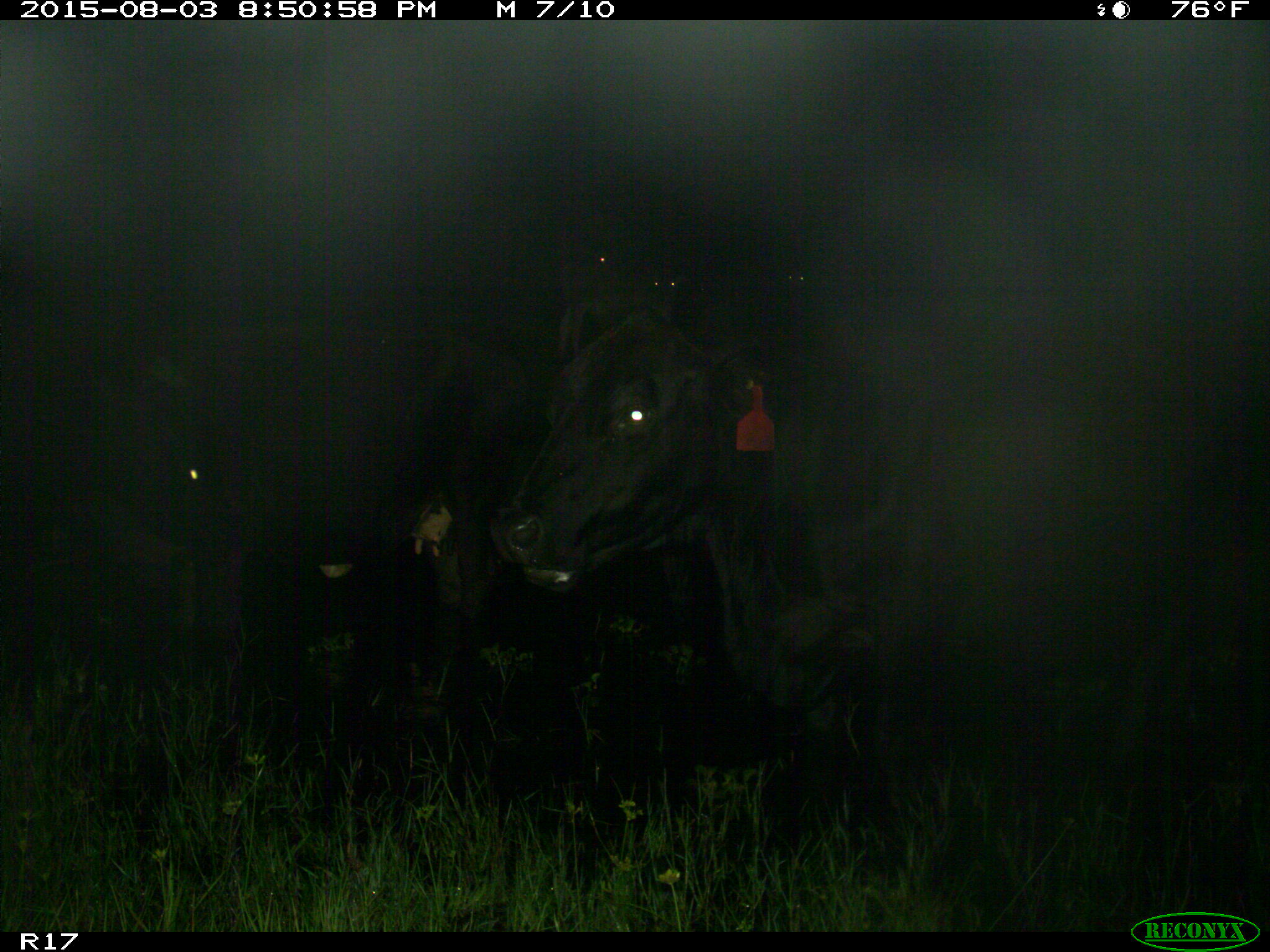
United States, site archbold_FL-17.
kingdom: Animalia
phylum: Chordata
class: Mammalia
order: Artiodactyla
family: Bovidae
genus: Bos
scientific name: Bos taurus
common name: domestic cow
Bos taurus (domestic cow).